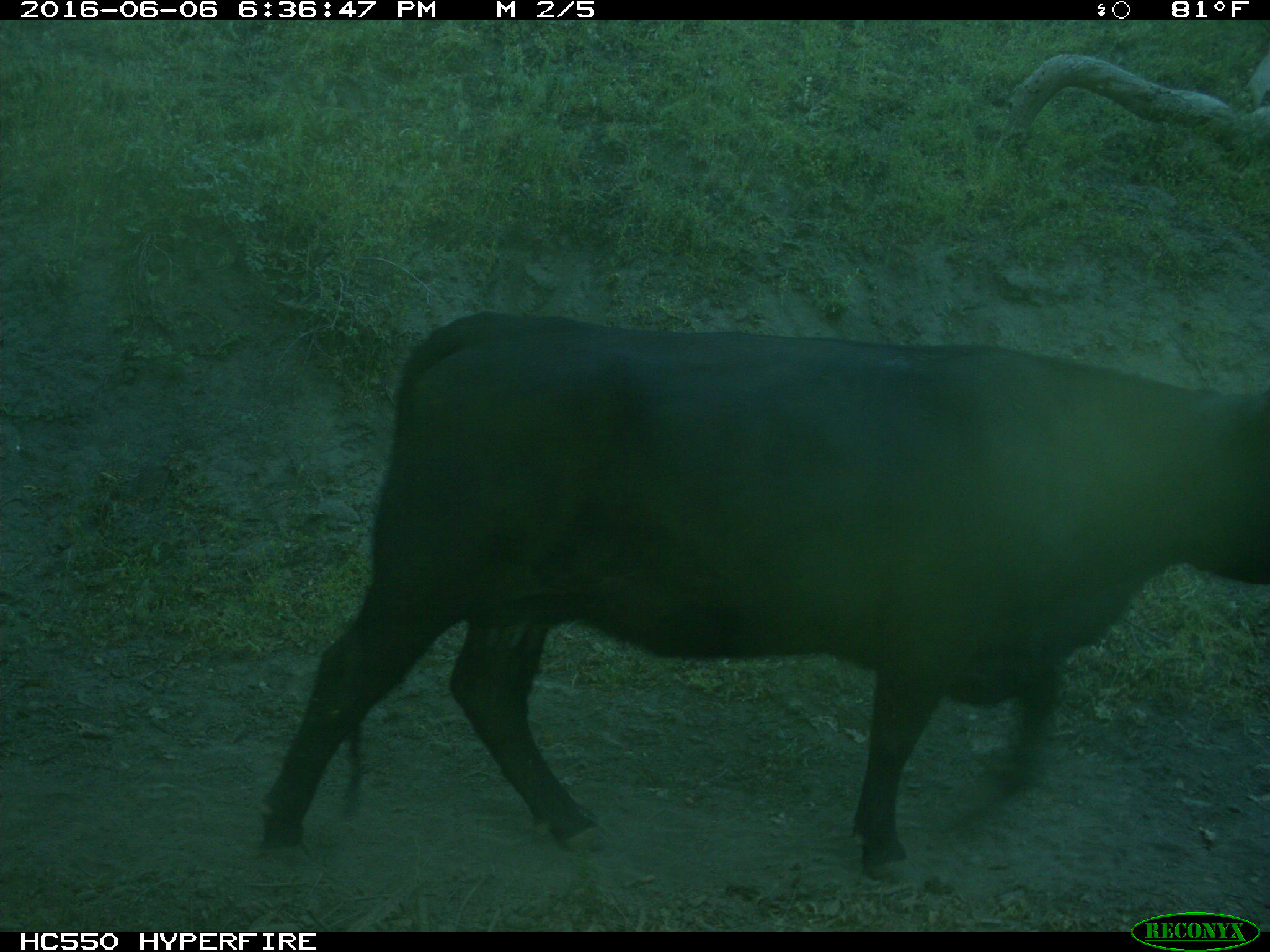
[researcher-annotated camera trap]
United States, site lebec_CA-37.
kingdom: Animalia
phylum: Chordata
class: Mammalia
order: Artiodactyla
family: Bovidae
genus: Bos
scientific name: Bos taurus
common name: domestic cow